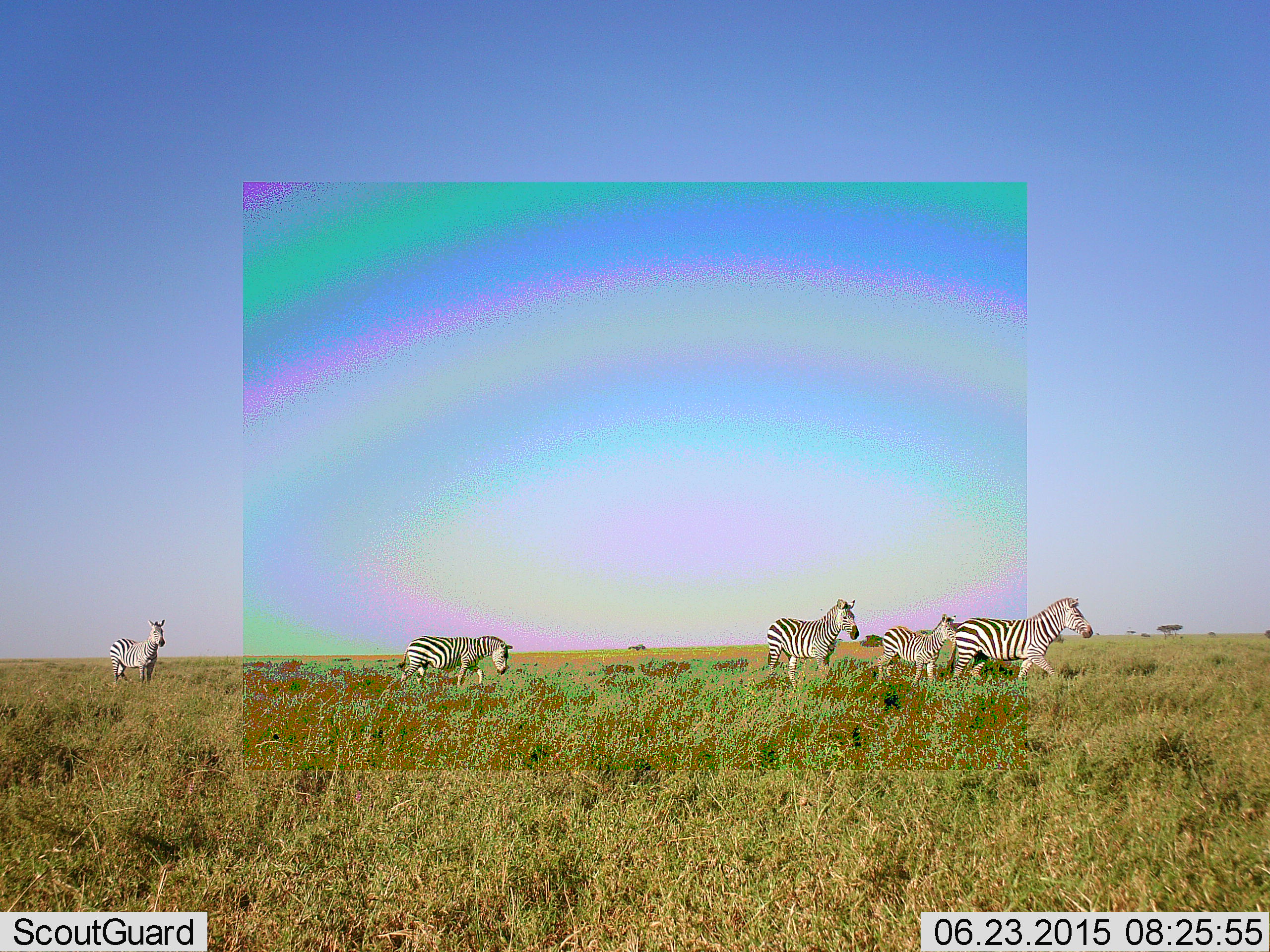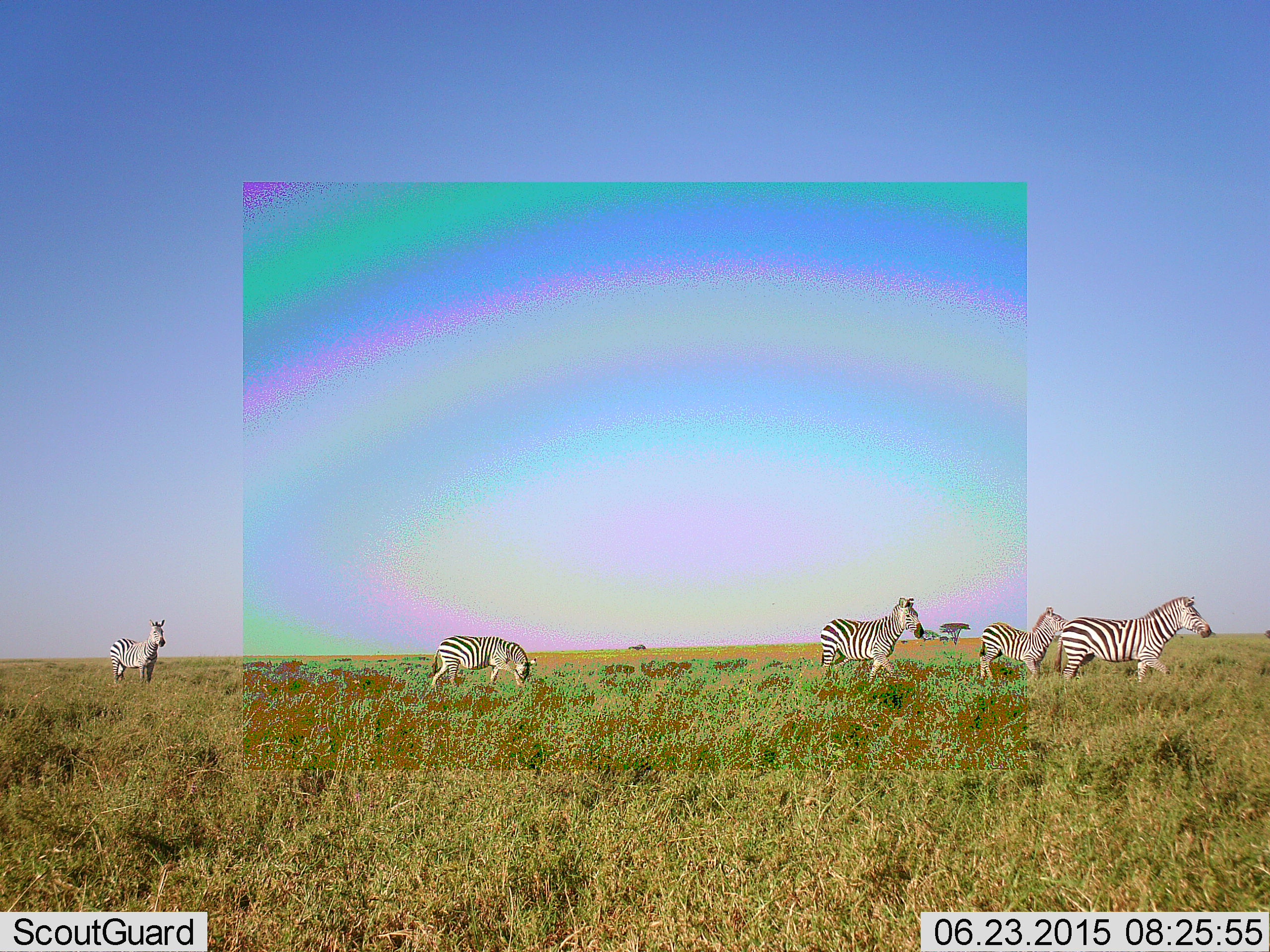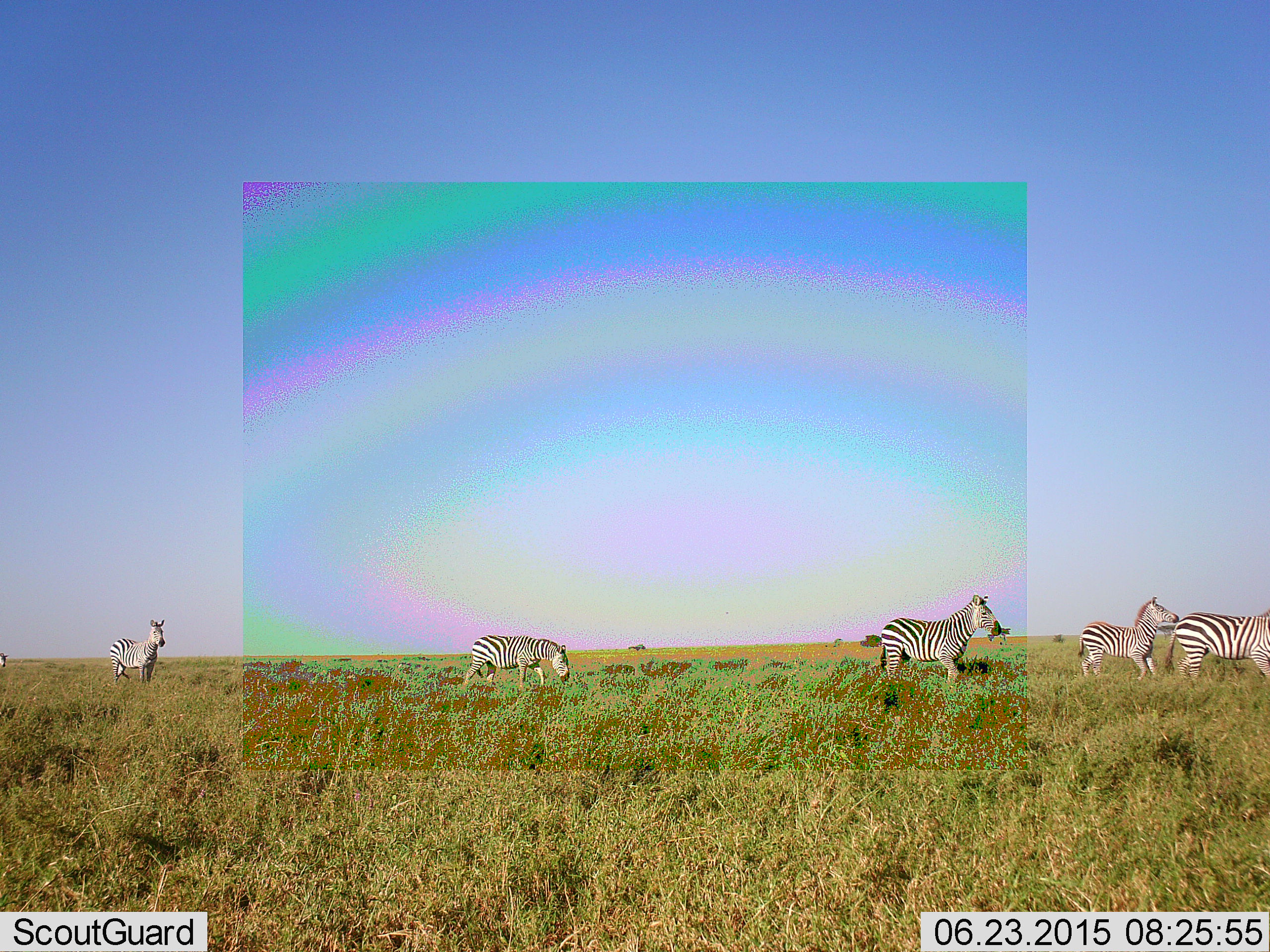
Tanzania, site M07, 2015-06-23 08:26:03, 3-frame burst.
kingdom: Animalia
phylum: Chordata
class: Mammalia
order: Perissodactyla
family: Equidae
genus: Equus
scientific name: Equus quagga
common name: plains zebra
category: zebra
Zebra (plains zebra) (Equus quagga), count 5. Behavior (volunteer vote fractions): standing 50%, resting 0%, moving 90%, interacting 0%. Young present (vote fraction): 60%. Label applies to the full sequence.